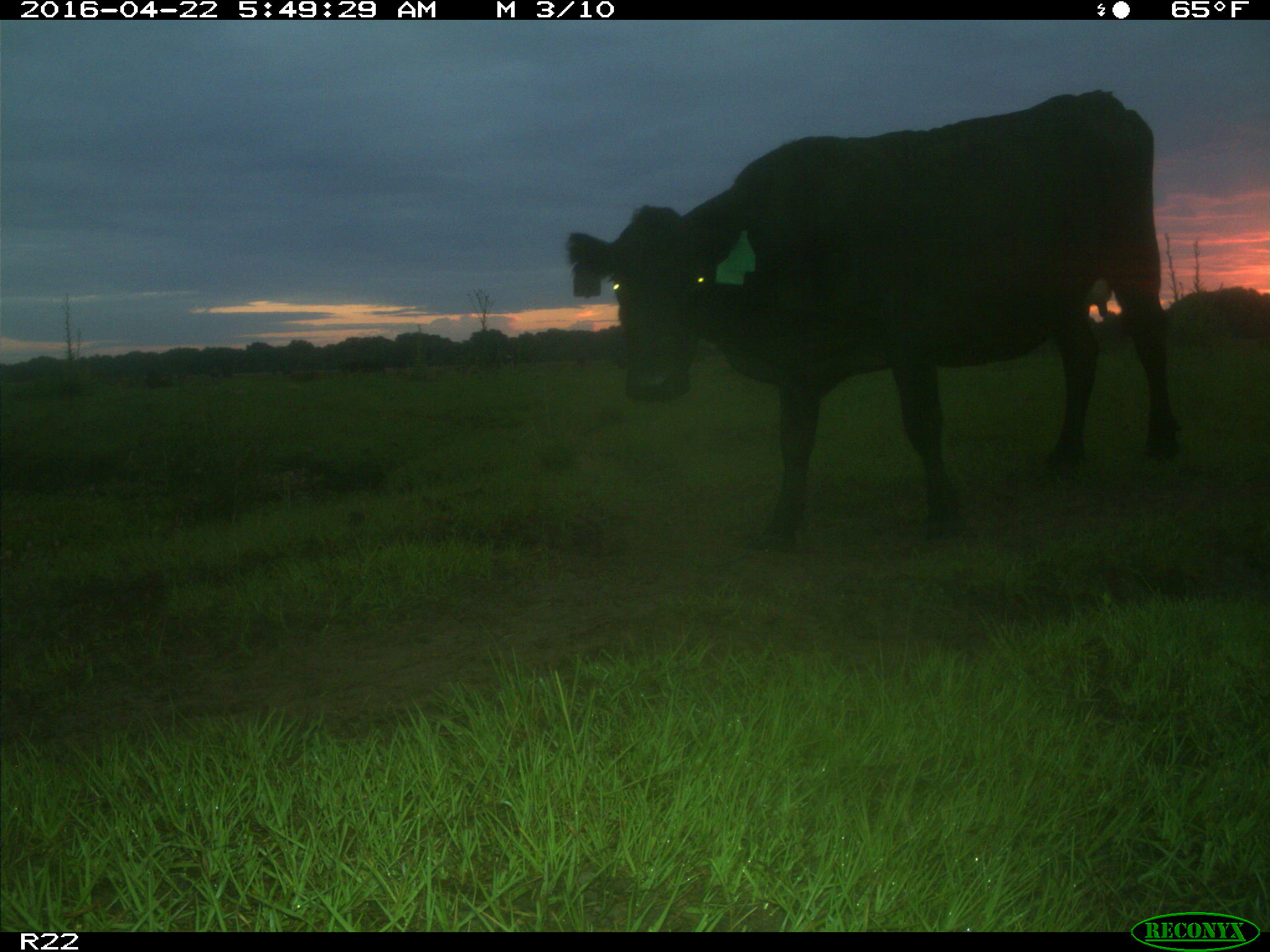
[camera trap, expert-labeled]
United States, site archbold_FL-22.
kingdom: Animalia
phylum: Chordata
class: Mammalia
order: Artiodactyla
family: Bovidae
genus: Bos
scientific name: Bos taurus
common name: domestic cow